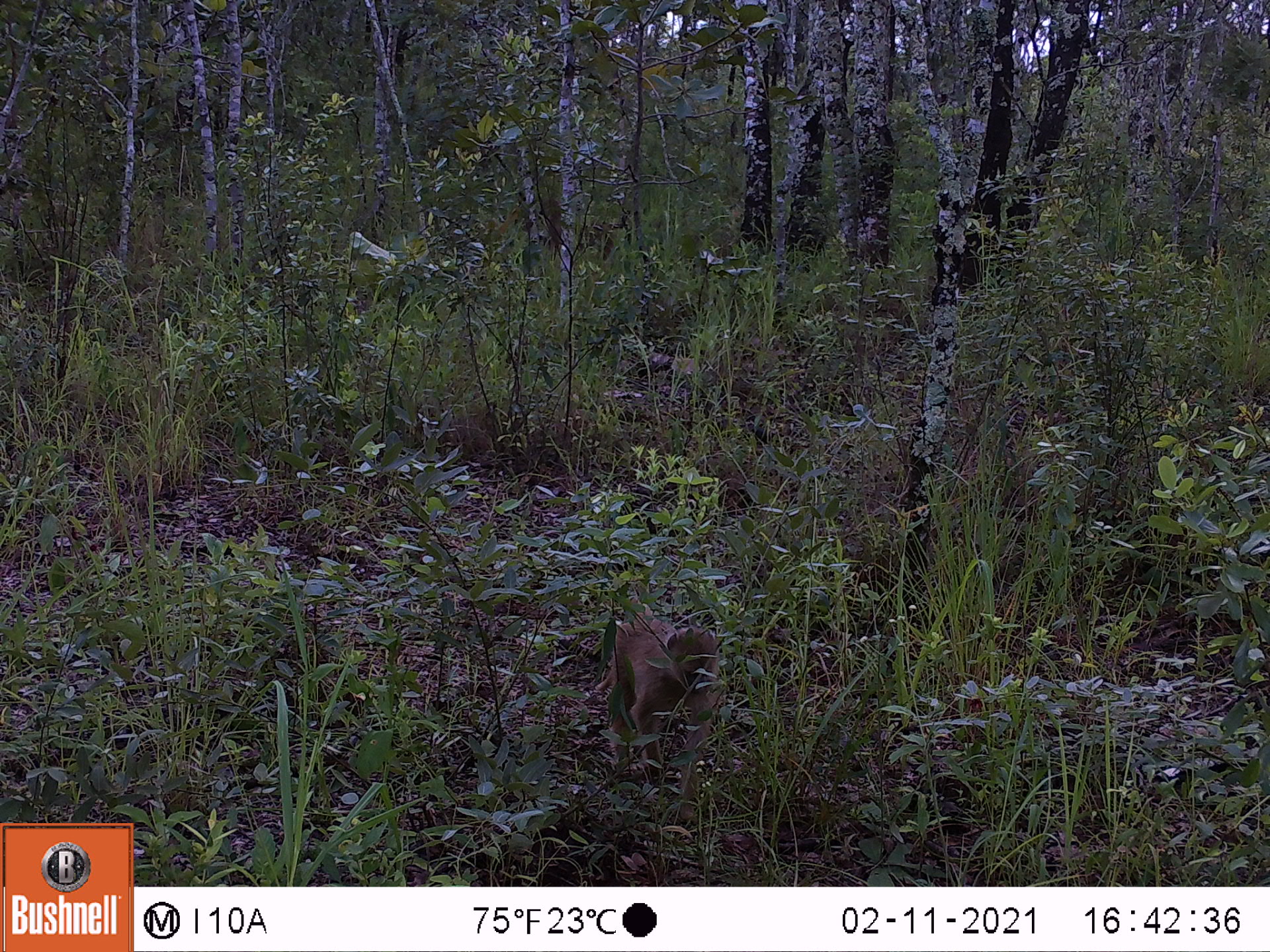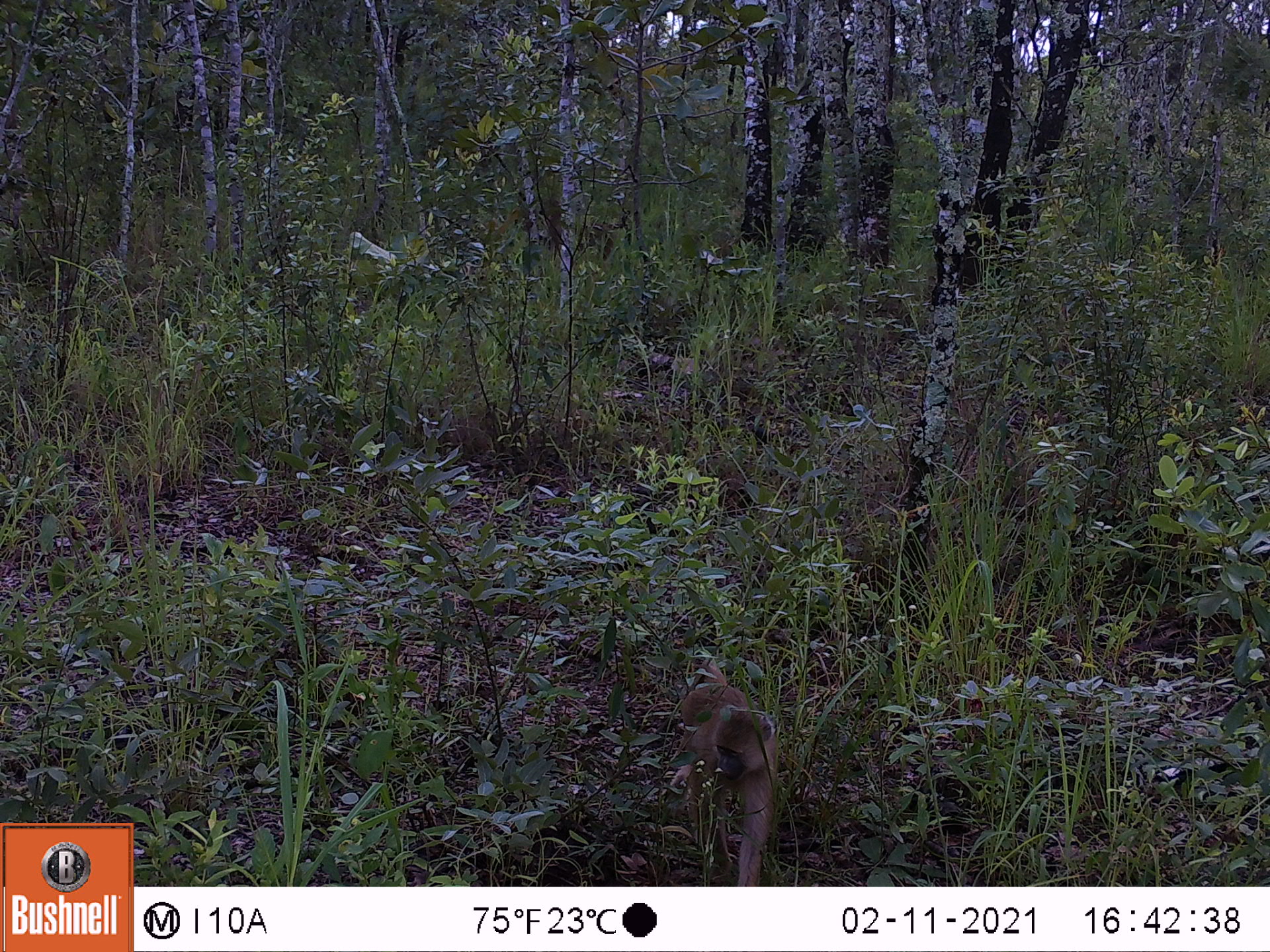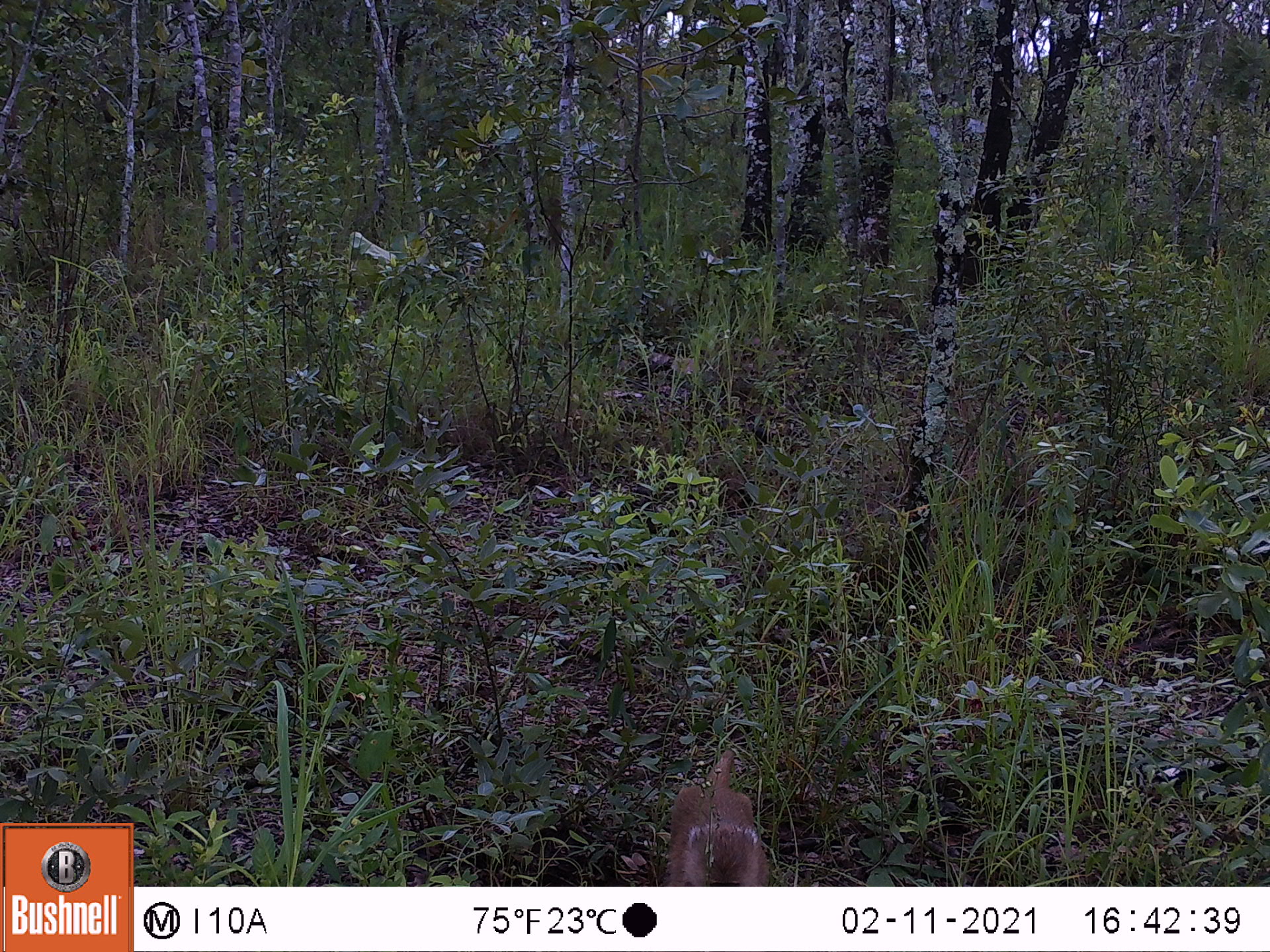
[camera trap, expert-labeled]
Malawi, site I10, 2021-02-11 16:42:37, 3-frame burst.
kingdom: Animalia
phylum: Chordata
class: Mammalia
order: Primates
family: Cercopithecidae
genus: Papio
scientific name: Papio cynocephalus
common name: yellow baboon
Yellow baboon (Papio cynocephalus), count 1.